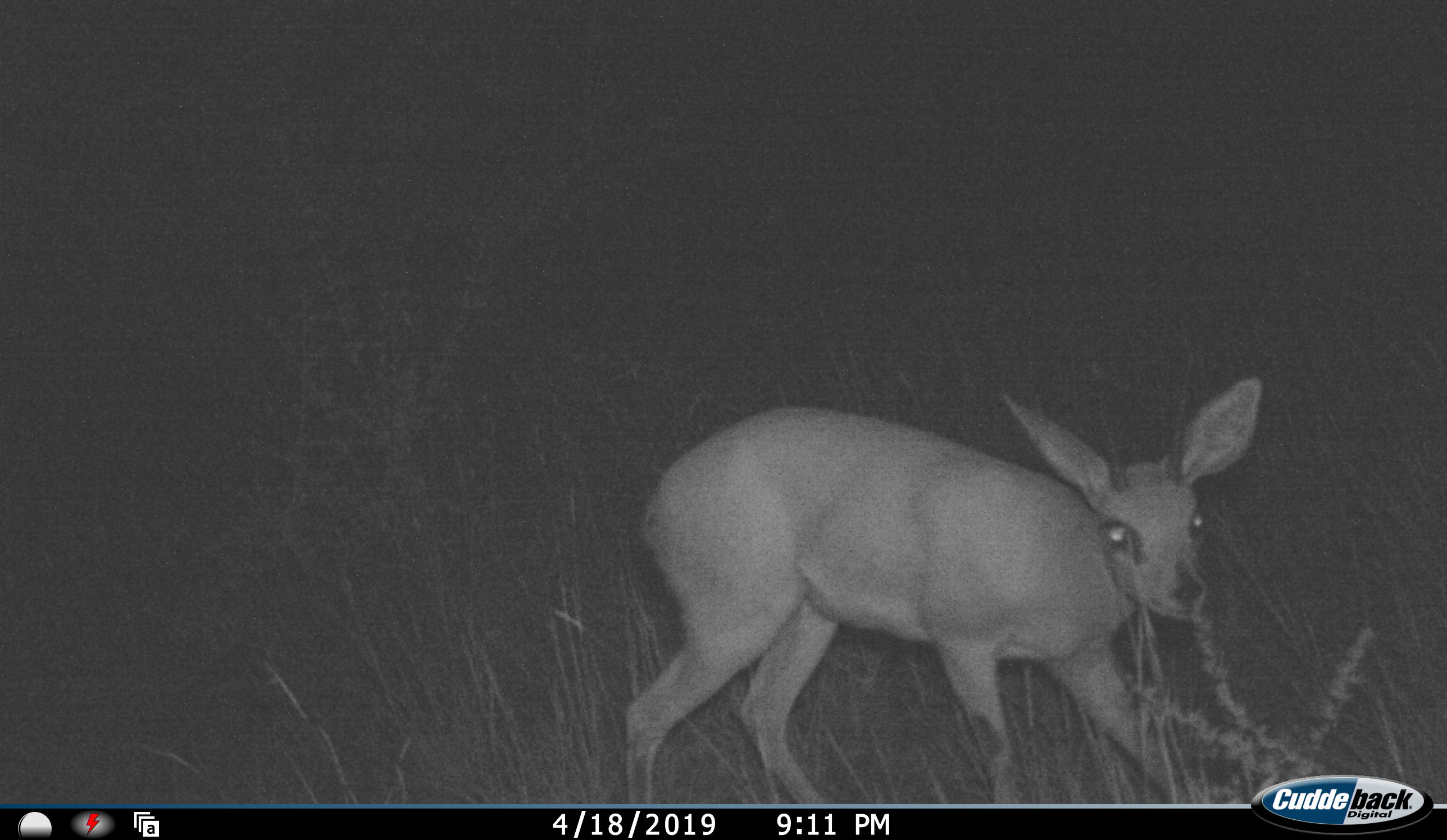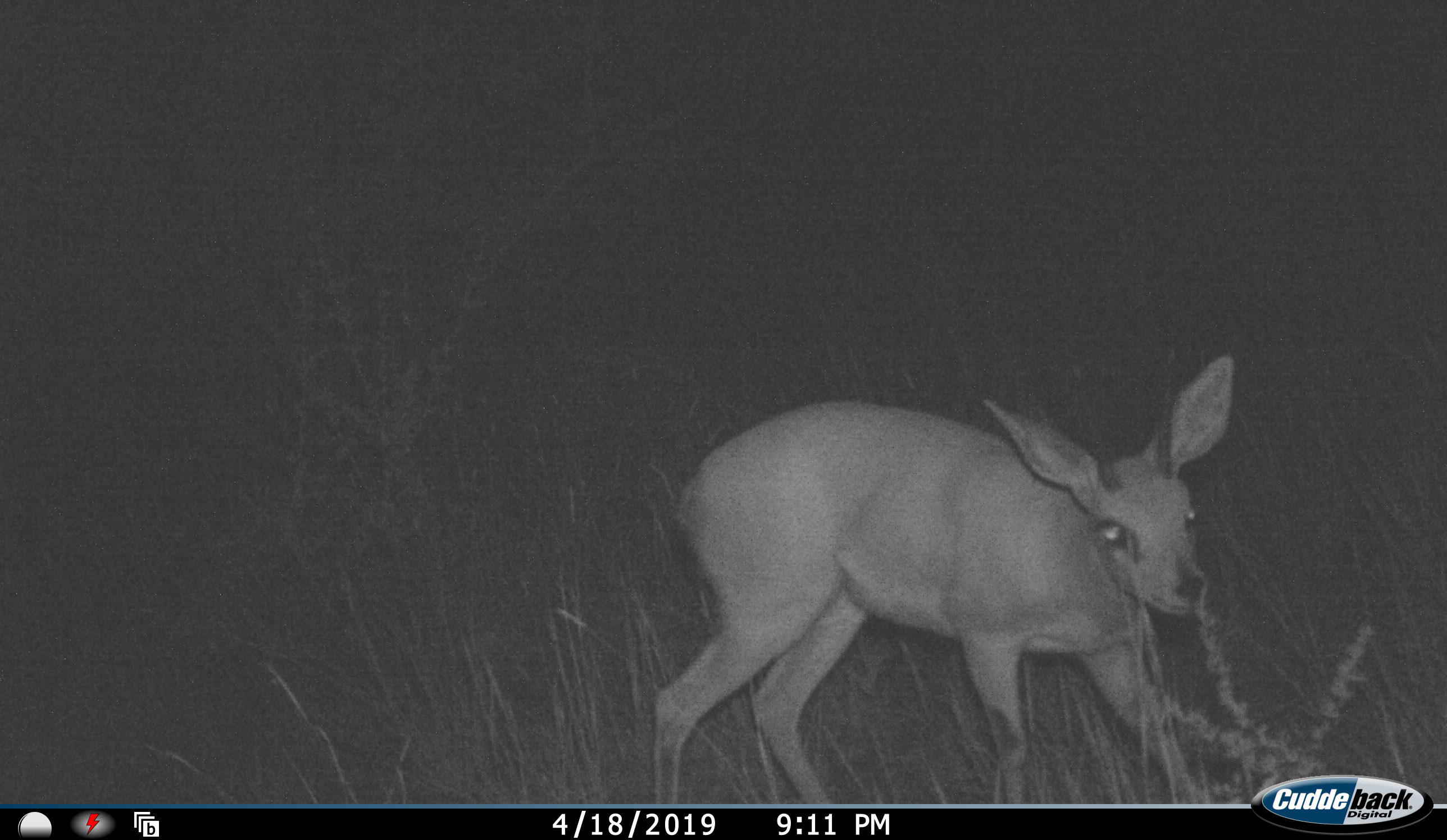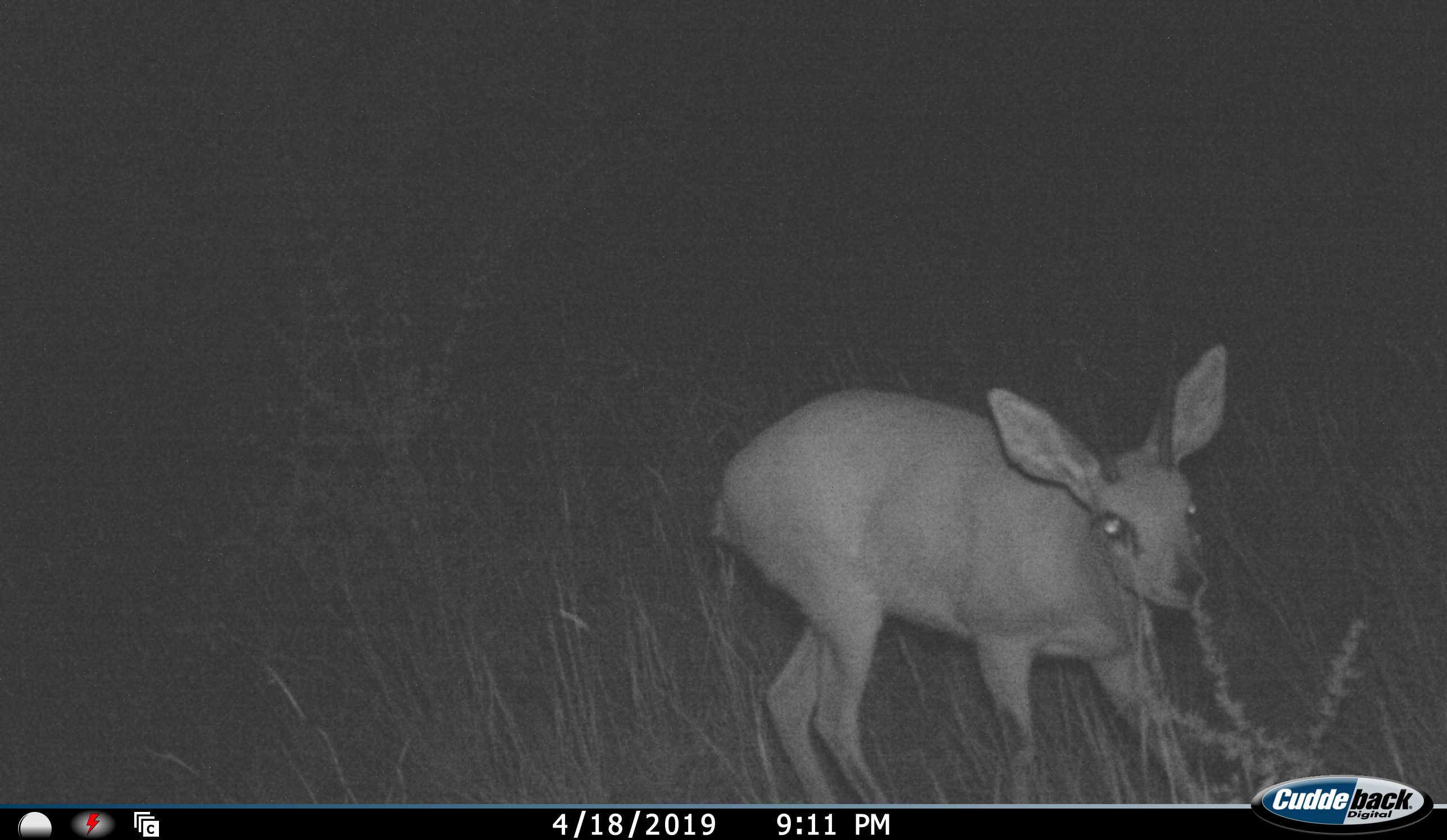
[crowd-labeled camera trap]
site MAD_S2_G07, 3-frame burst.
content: unidentified animal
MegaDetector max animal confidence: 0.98